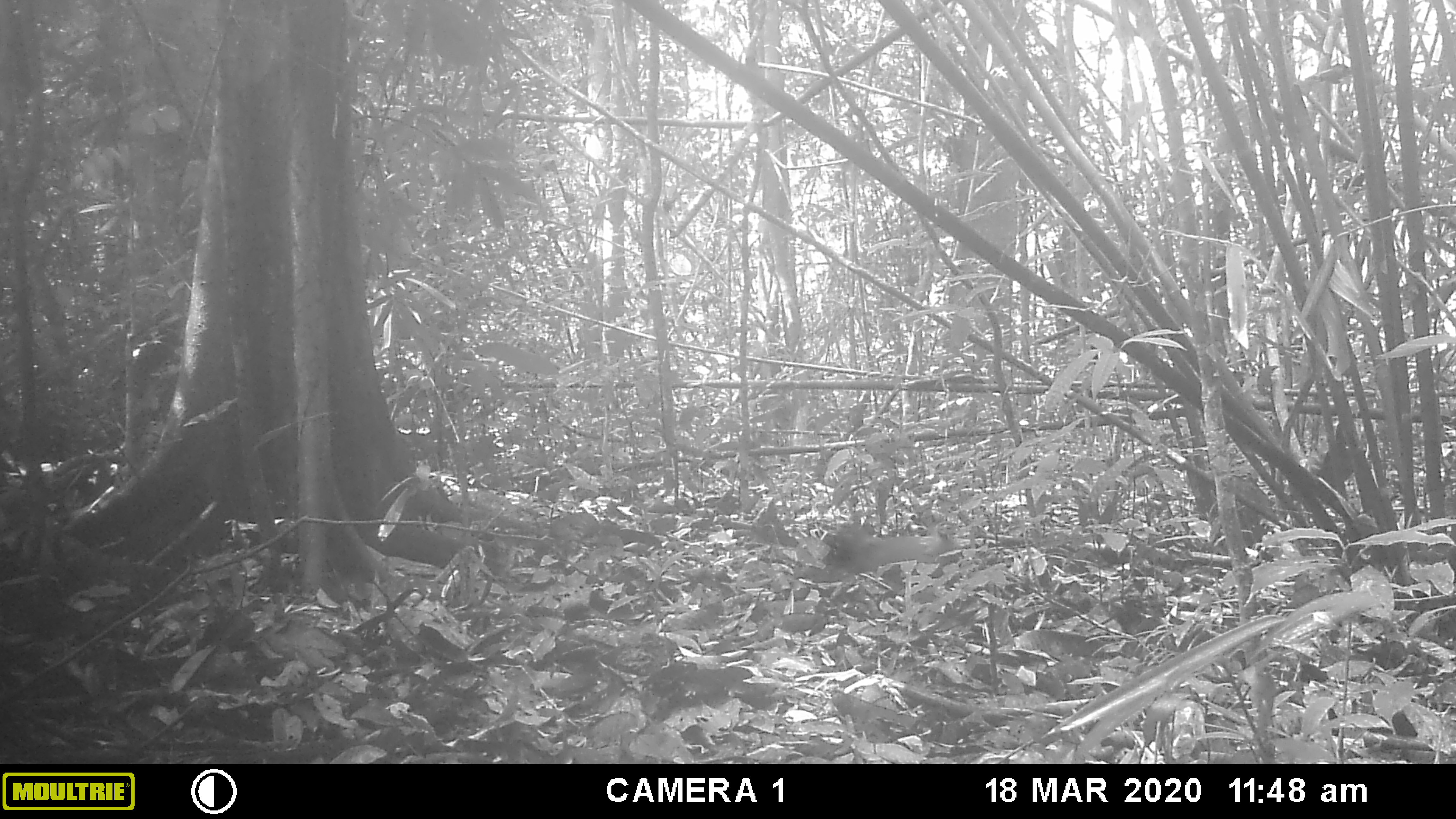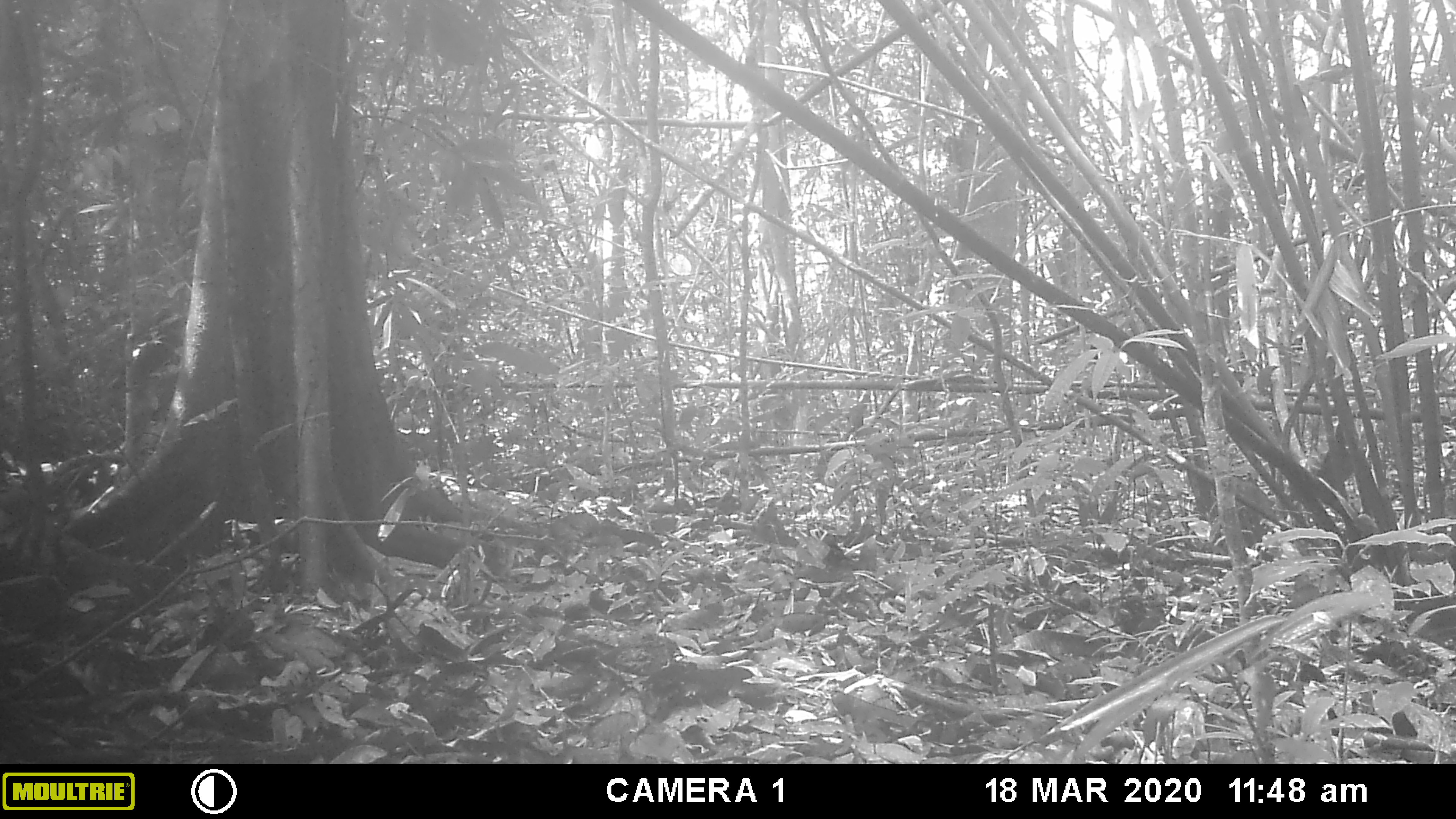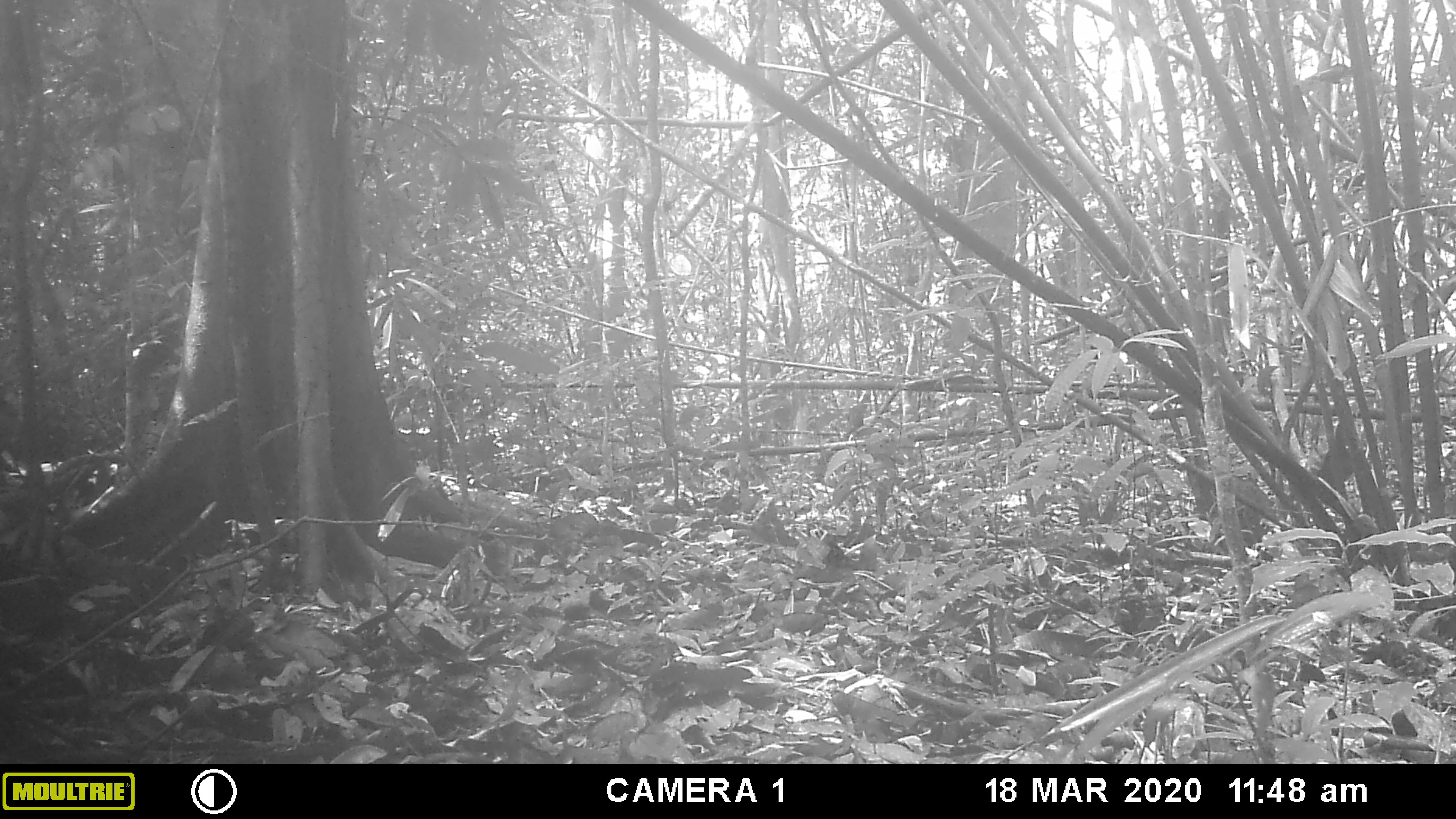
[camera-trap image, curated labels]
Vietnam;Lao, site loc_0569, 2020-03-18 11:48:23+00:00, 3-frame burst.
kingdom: Animalia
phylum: Chordata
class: Aves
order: Galliformes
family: Phasianidae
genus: Gallus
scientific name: Gallus gallus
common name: red junglefowl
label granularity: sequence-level